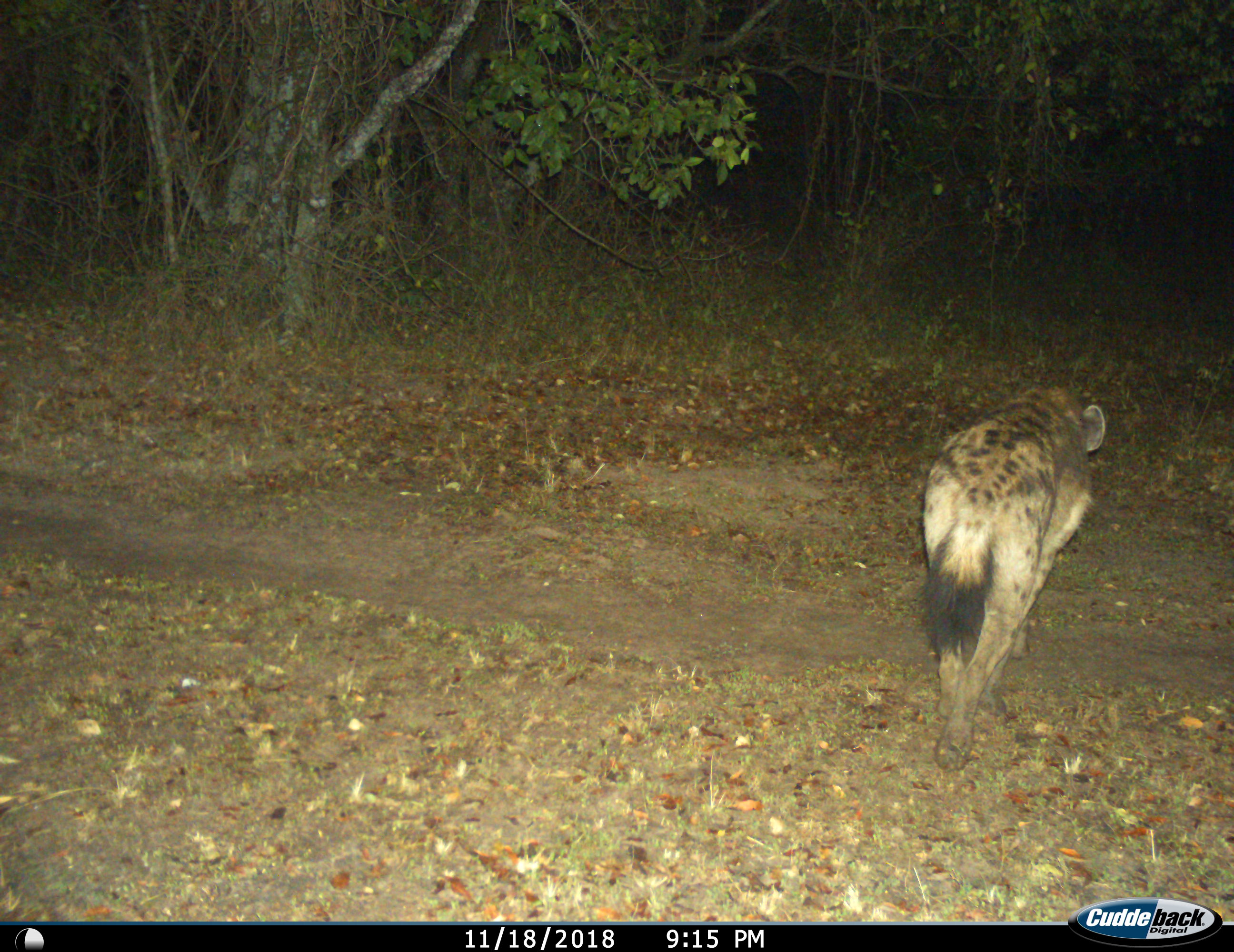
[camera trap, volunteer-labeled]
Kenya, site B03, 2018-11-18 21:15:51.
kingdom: Animalia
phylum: Chordata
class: Mammalia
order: Carnivora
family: Hyaenidae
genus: Crocuta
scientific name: Crocuta crocuta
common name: spotted hyena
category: hyenaspotted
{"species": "hyenaspotted (spotted hyena) (Crocuta crocuta)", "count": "1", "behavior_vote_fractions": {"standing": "10%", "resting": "0%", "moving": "100%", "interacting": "0%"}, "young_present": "0%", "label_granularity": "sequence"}